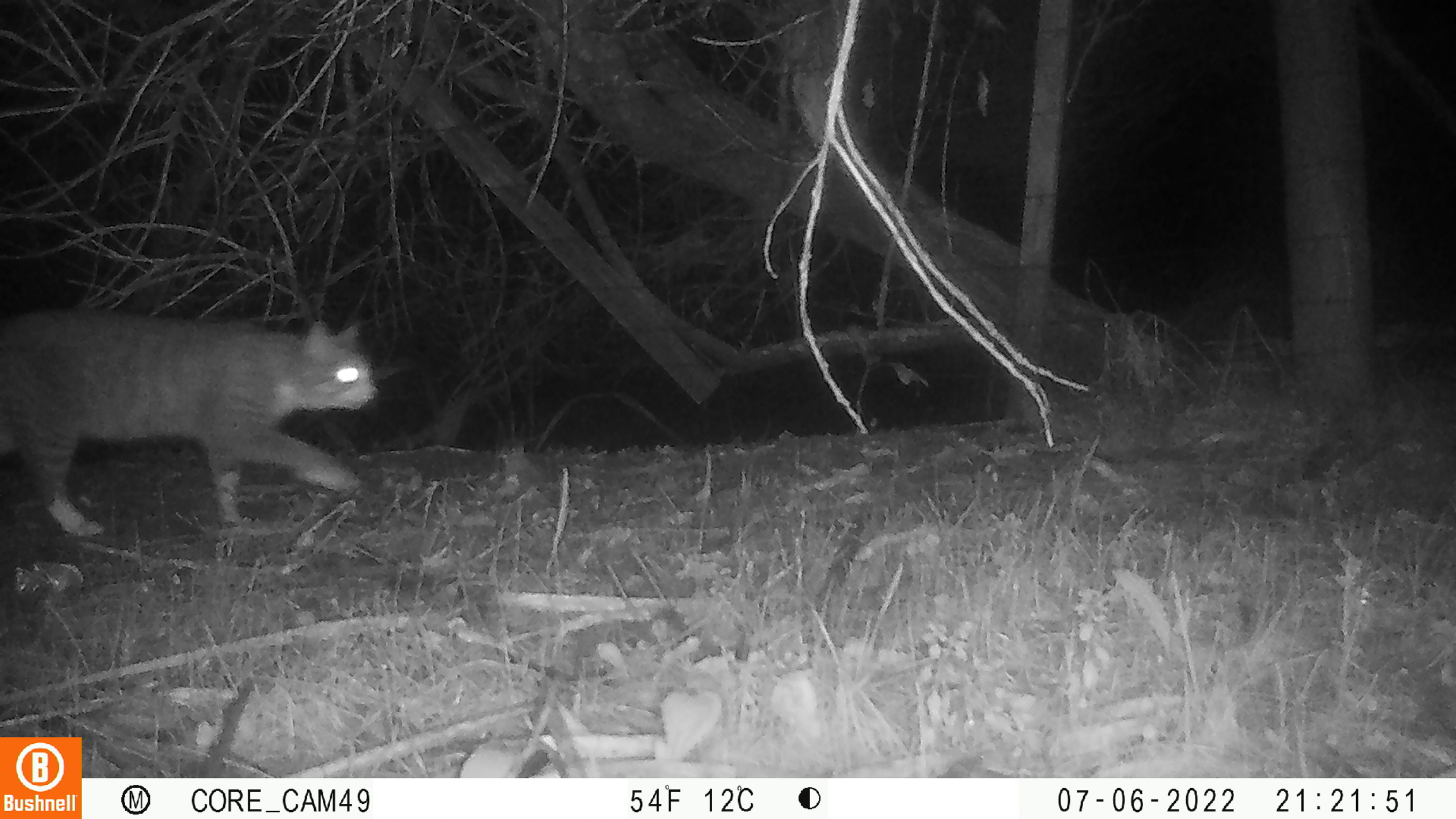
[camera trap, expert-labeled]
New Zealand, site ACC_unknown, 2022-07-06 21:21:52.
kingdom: Animalia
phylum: Chordata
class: Mammalia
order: Carnivora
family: Felidae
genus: Felis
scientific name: Felis catus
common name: domestic cat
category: cat